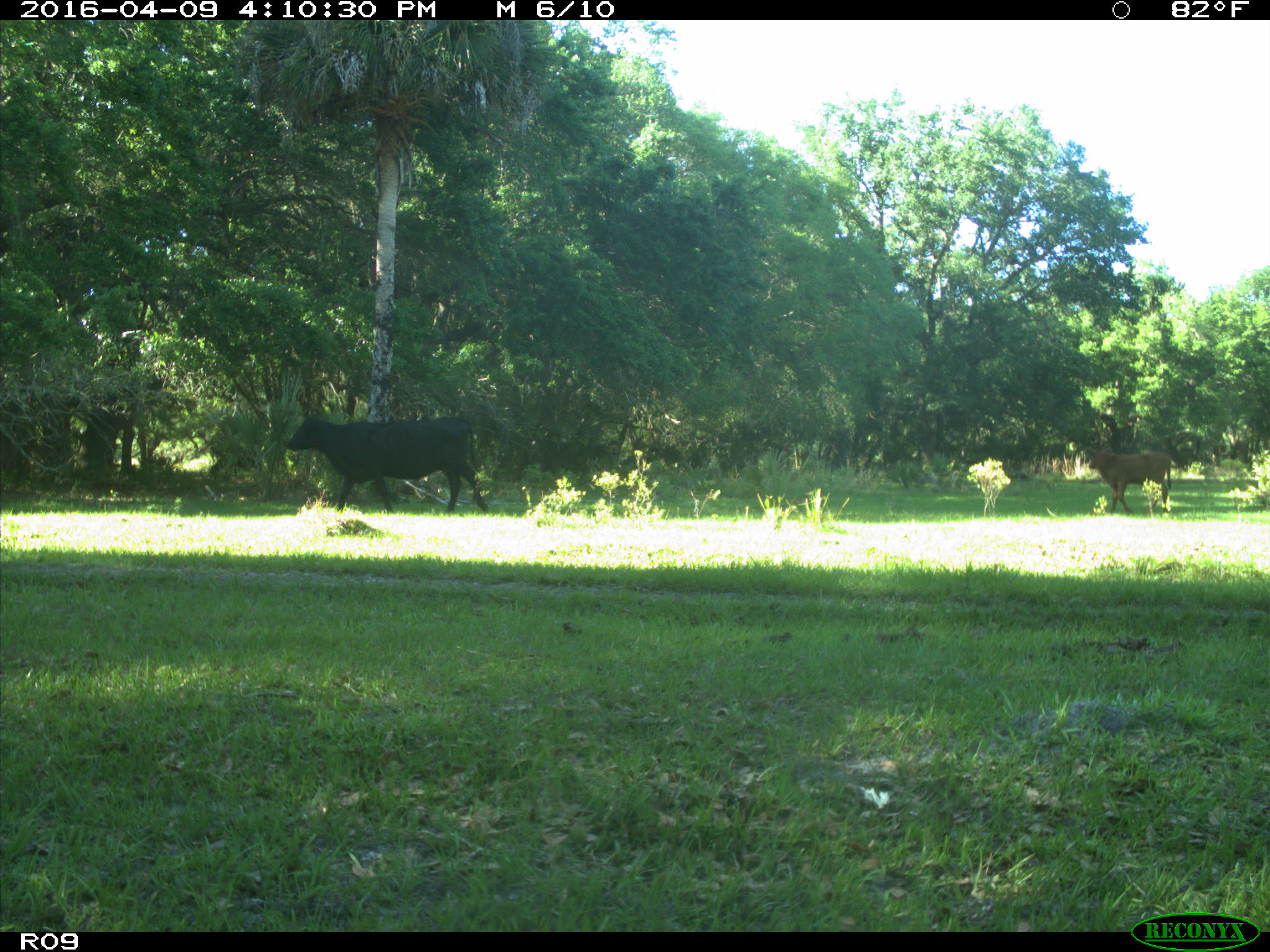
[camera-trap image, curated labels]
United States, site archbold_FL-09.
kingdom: Animalia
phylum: Chordata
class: Mammalia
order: Artiodactyla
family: Bovidae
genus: Bos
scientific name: Bos taurus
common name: domestic cow